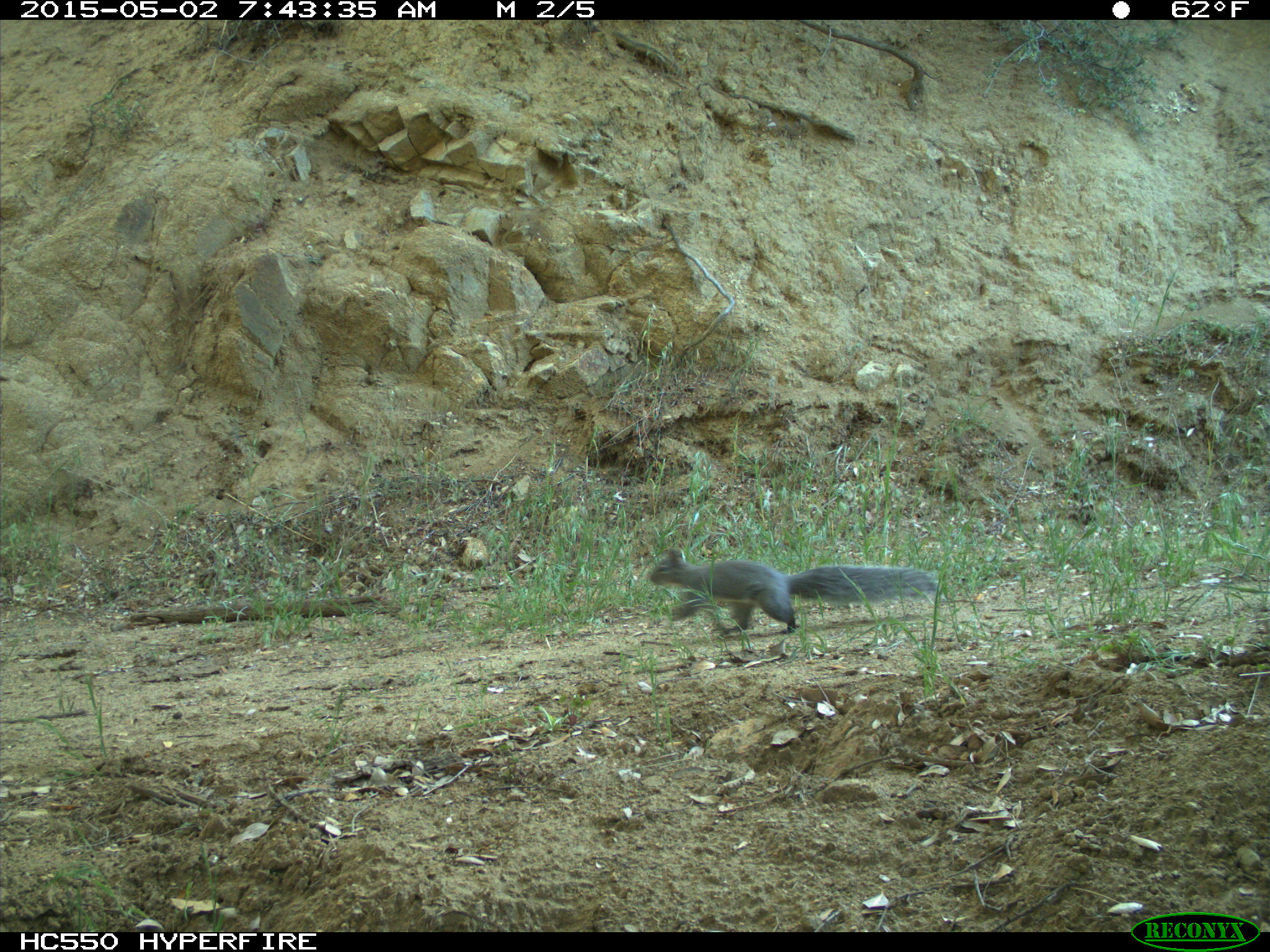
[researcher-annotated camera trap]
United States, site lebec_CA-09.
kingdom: Animalia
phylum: Chordata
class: Mammalia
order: Rodentia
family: Sciuridae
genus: Sciurus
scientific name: Sciurus carolinensis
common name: eastern gray squirrel